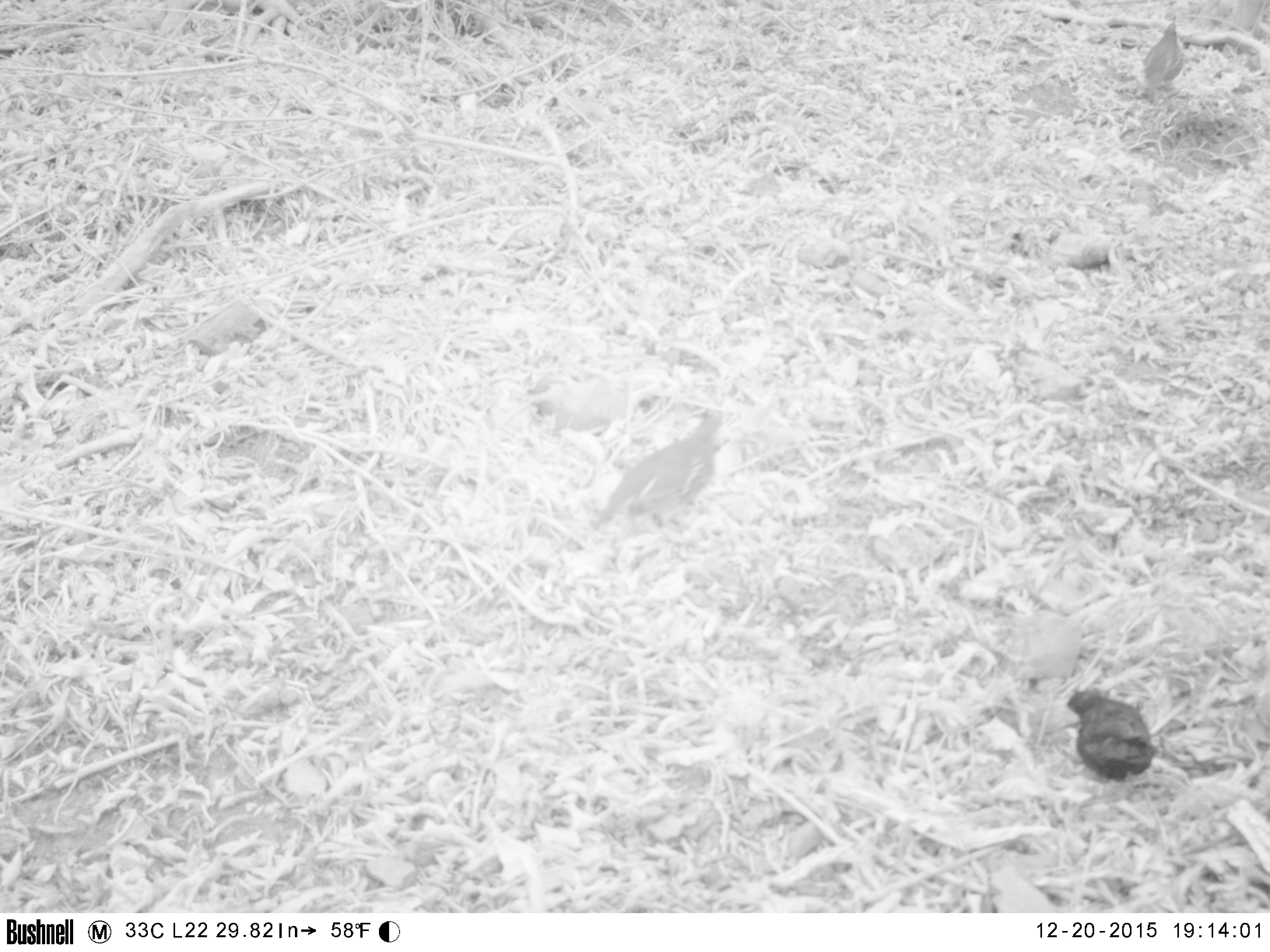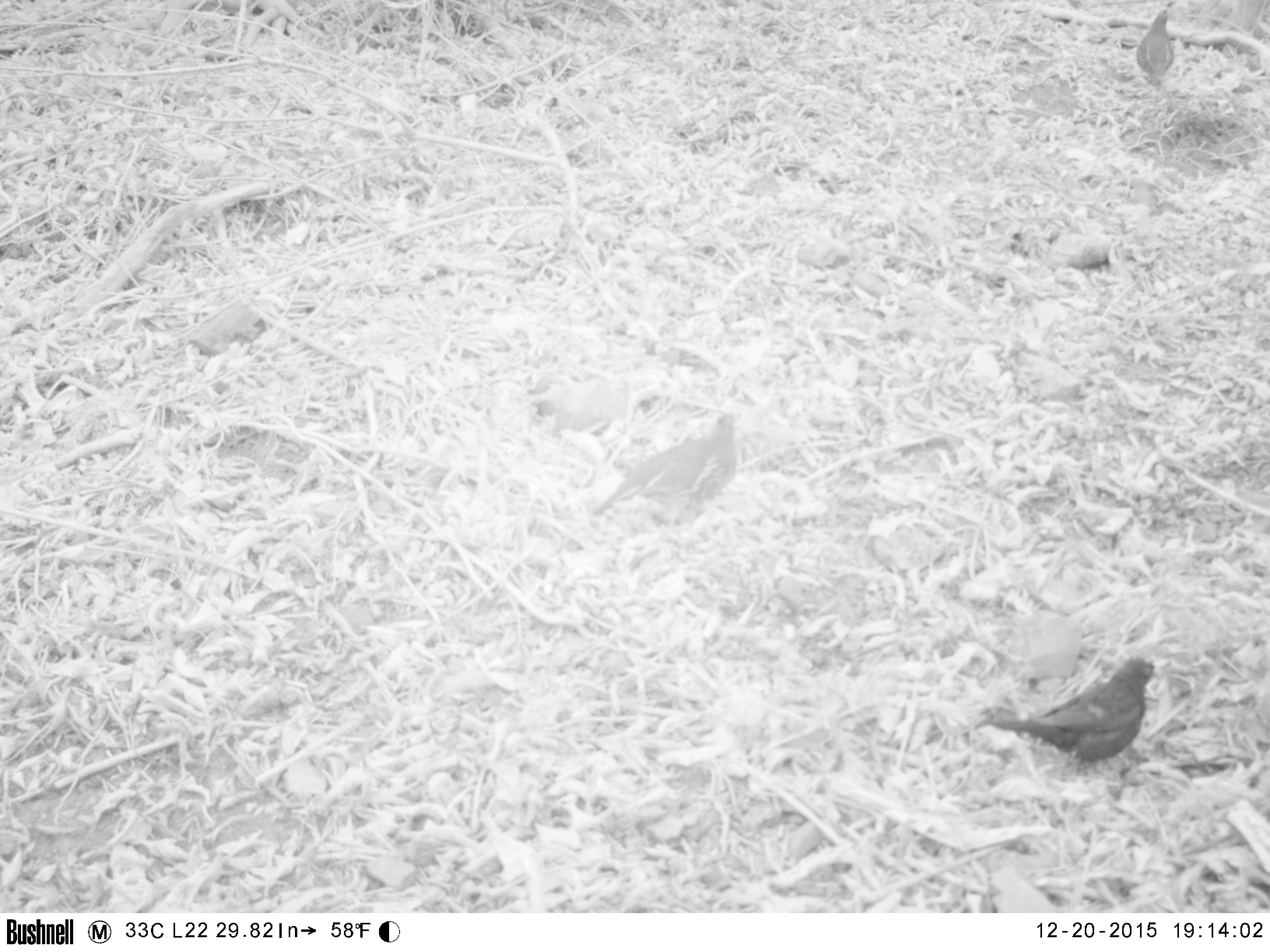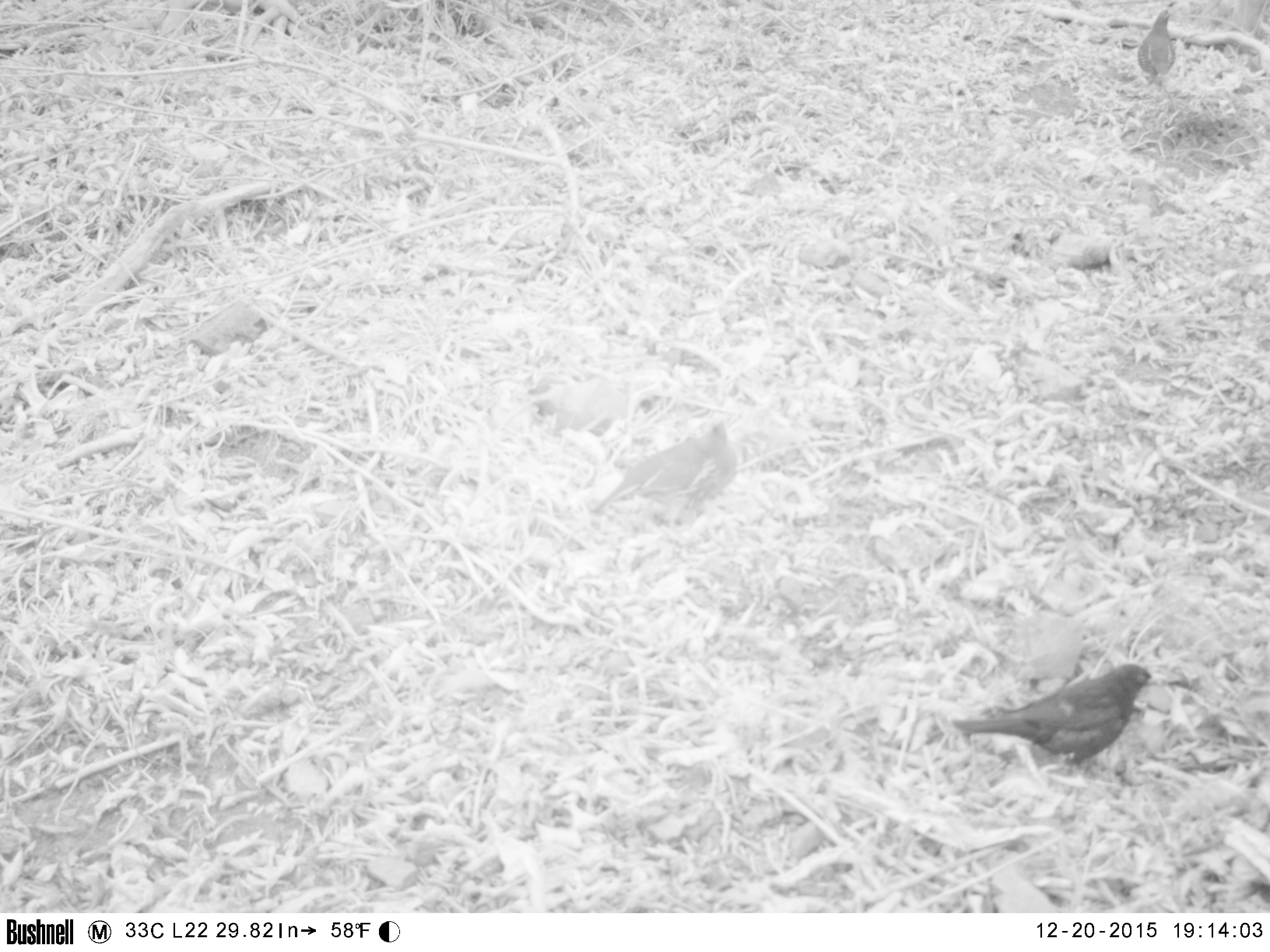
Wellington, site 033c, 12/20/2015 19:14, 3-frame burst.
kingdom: Animalia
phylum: Chordata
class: Aves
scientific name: Aves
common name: bird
Bird (Aves).